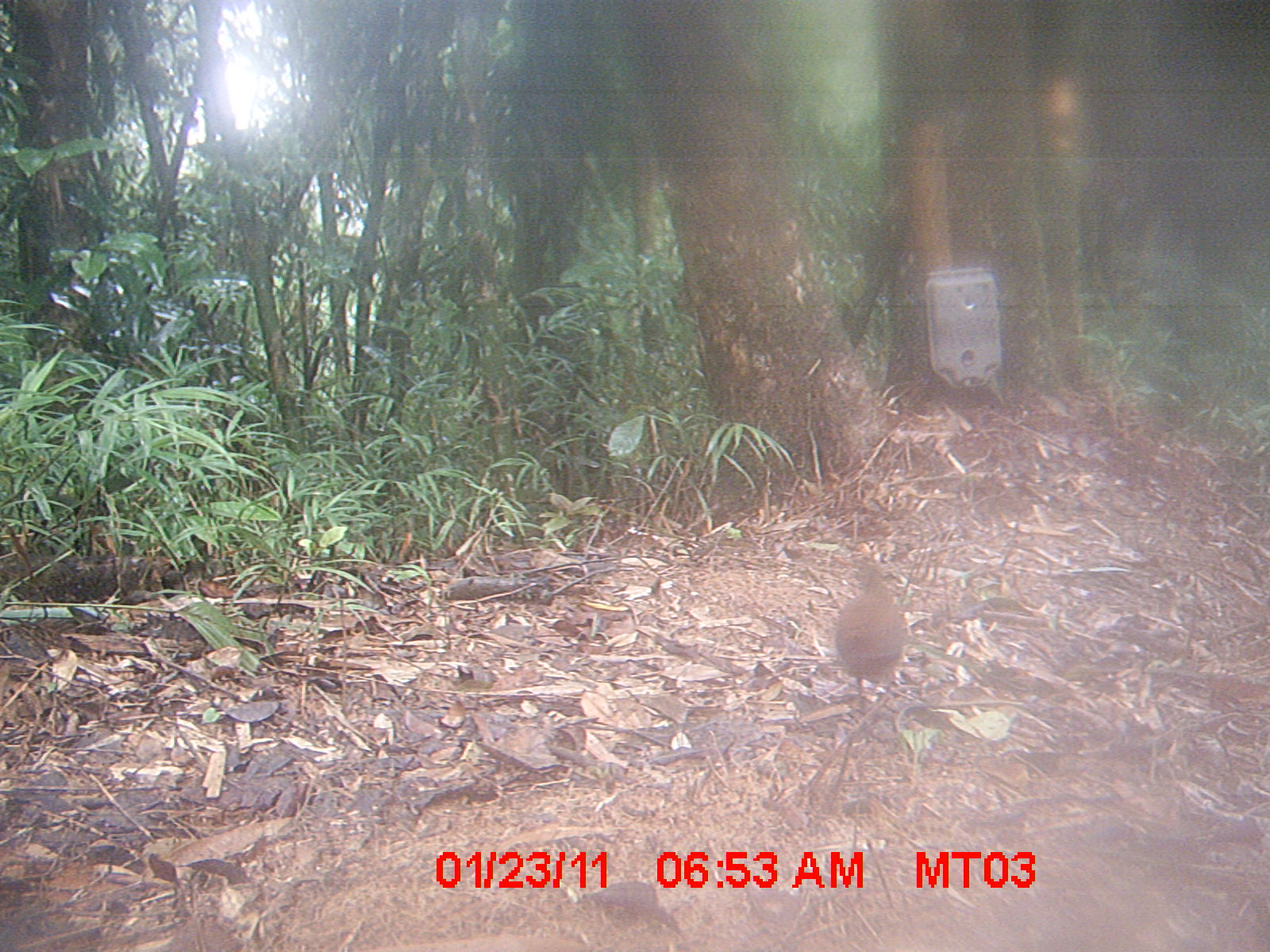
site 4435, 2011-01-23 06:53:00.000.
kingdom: Animalia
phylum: Chordata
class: Aves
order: Gruiformes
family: Sarothruridae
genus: Mentocrex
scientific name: Mentocrex kioloides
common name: madagascar wood rail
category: canirallus kioloides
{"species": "canirallus kioloides (madagascar wood rail) (Mentocrex kioloides)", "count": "1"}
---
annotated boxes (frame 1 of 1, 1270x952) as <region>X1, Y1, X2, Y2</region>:
canirallus kioloides: <region>831, 564, 907, 708</region>